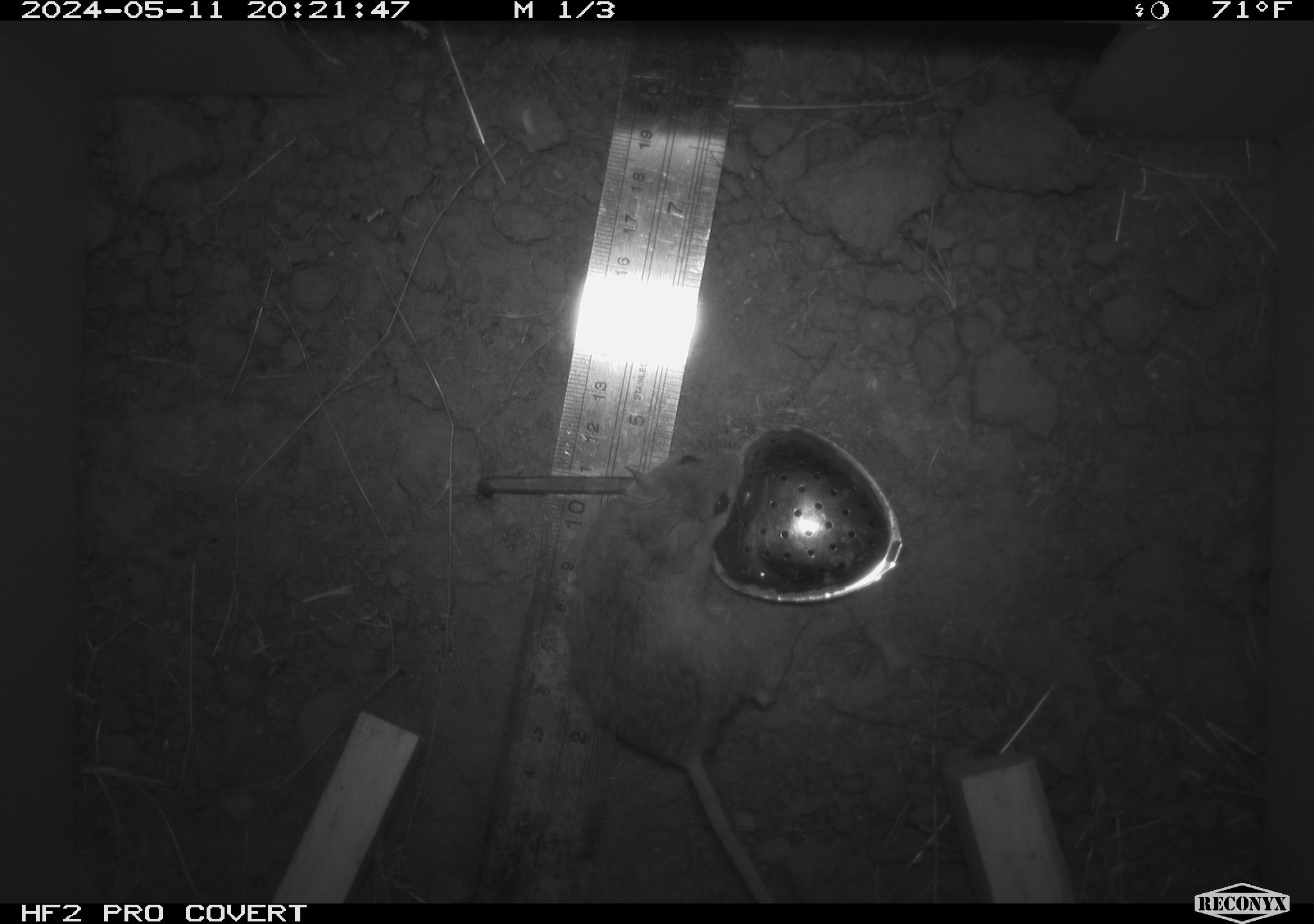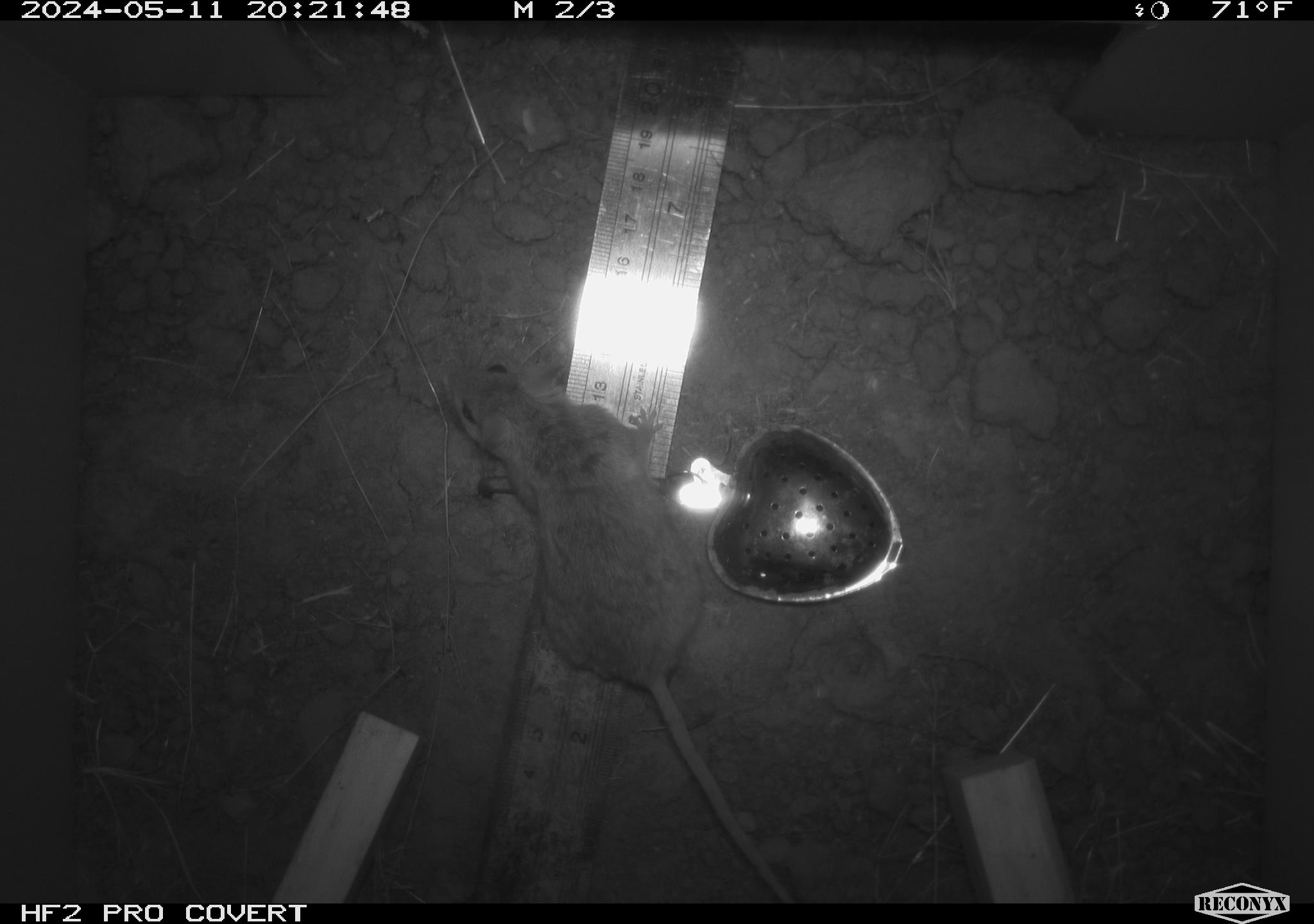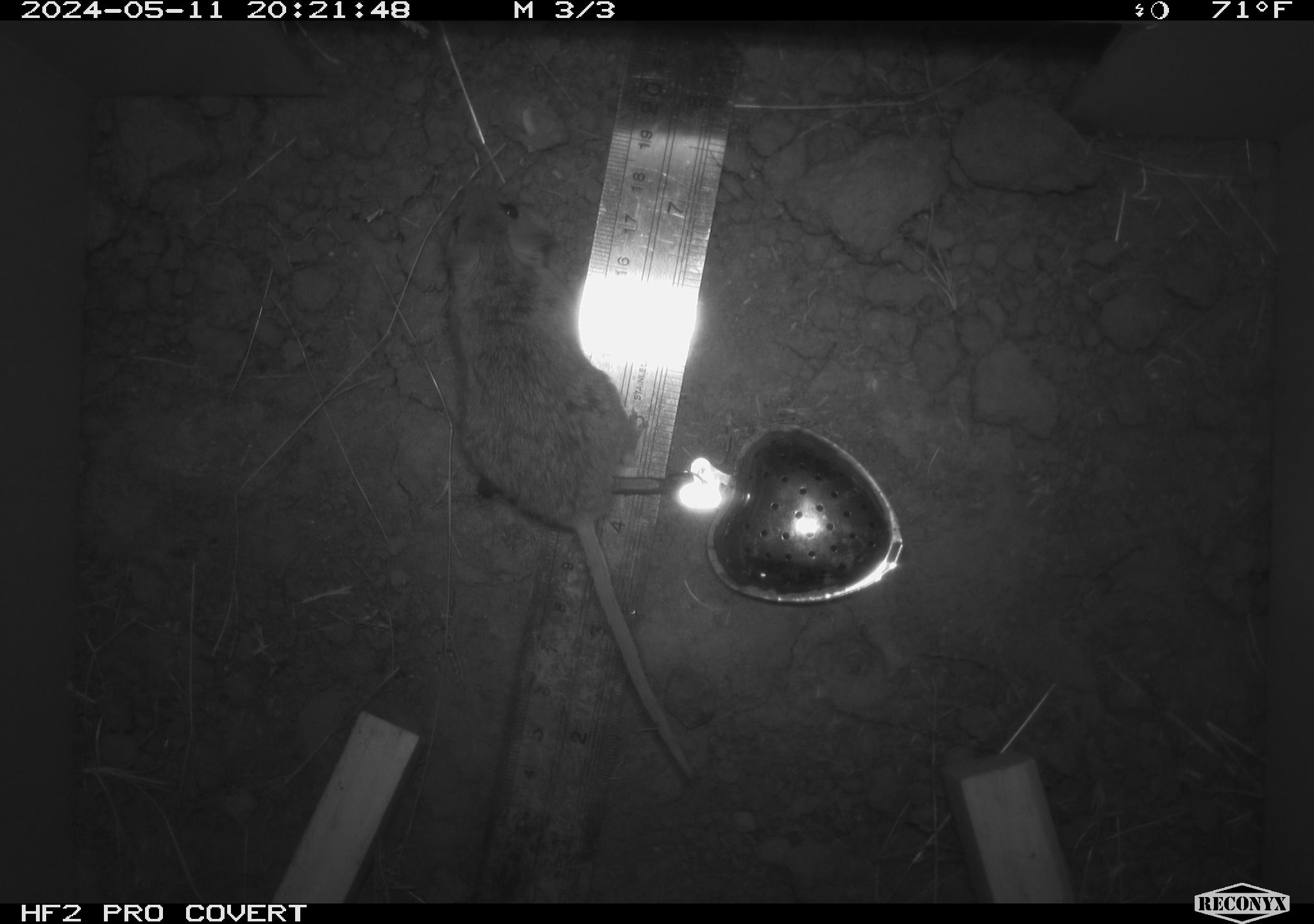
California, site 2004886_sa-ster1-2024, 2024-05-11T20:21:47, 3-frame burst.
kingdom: Animalia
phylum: Chordata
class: Mammalia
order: Rodentia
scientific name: Rodentia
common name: mouse species